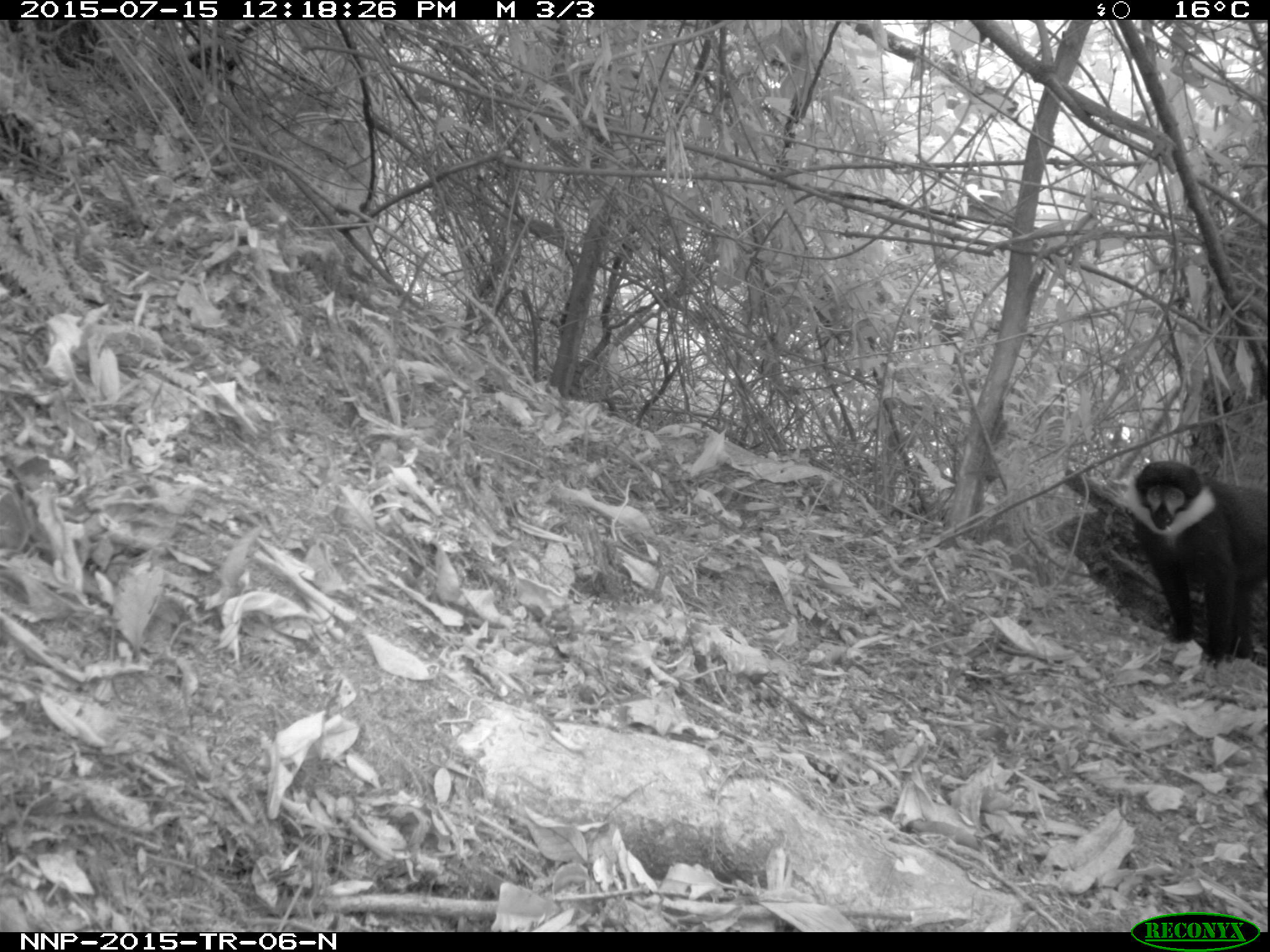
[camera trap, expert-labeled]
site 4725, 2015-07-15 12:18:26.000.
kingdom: Animalia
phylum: Chordata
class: Mammalia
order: Primates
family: Cercopithecidae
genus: Allochrocebus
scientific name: Allochrocebus lhoesti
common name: l'hoest's monkey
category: cercopithecus lhoesti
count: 1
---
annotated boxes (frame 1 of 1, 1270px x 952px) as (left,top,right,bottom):
cercopithecus lhoesti: (1113,458,1270,666)